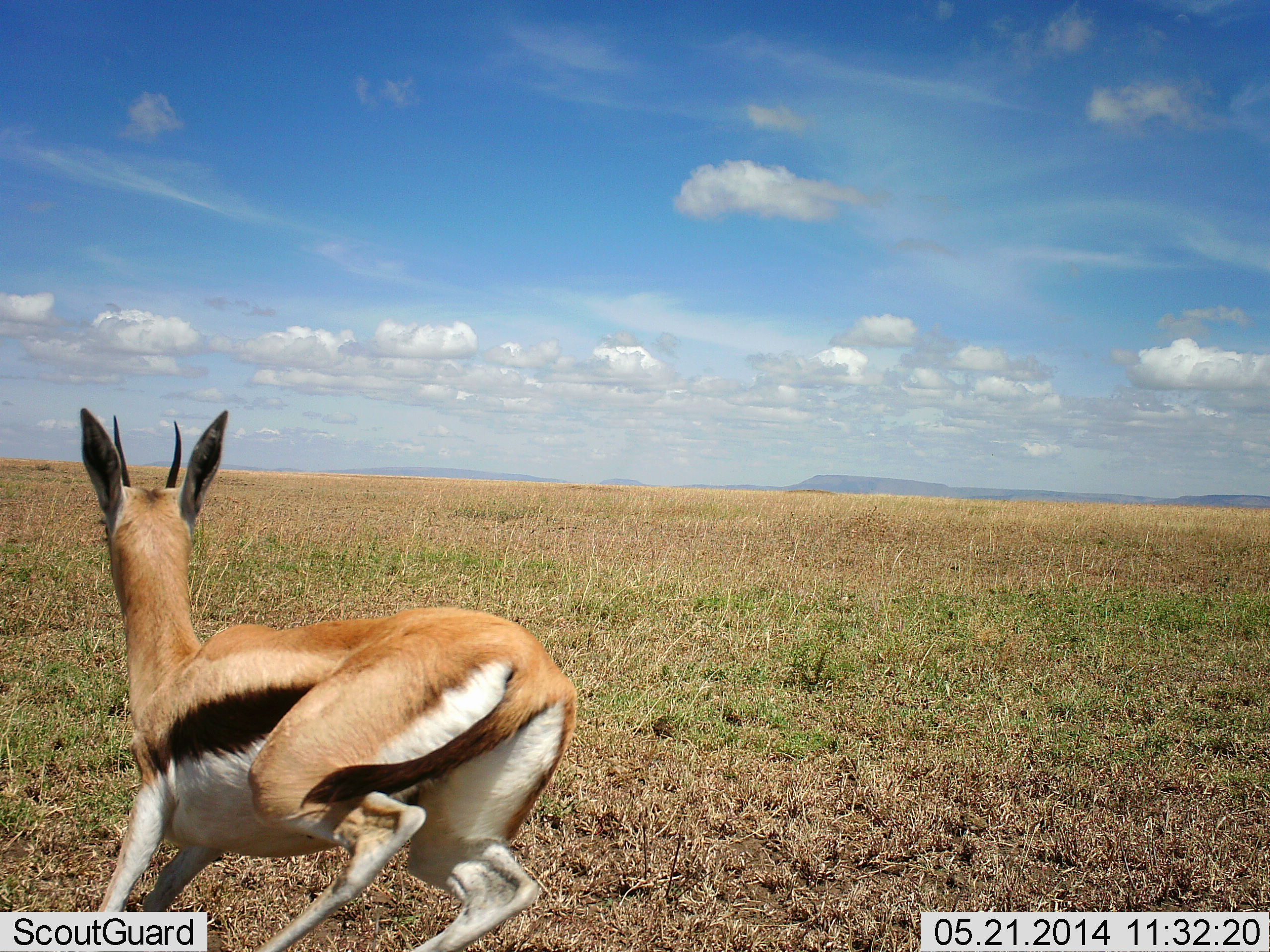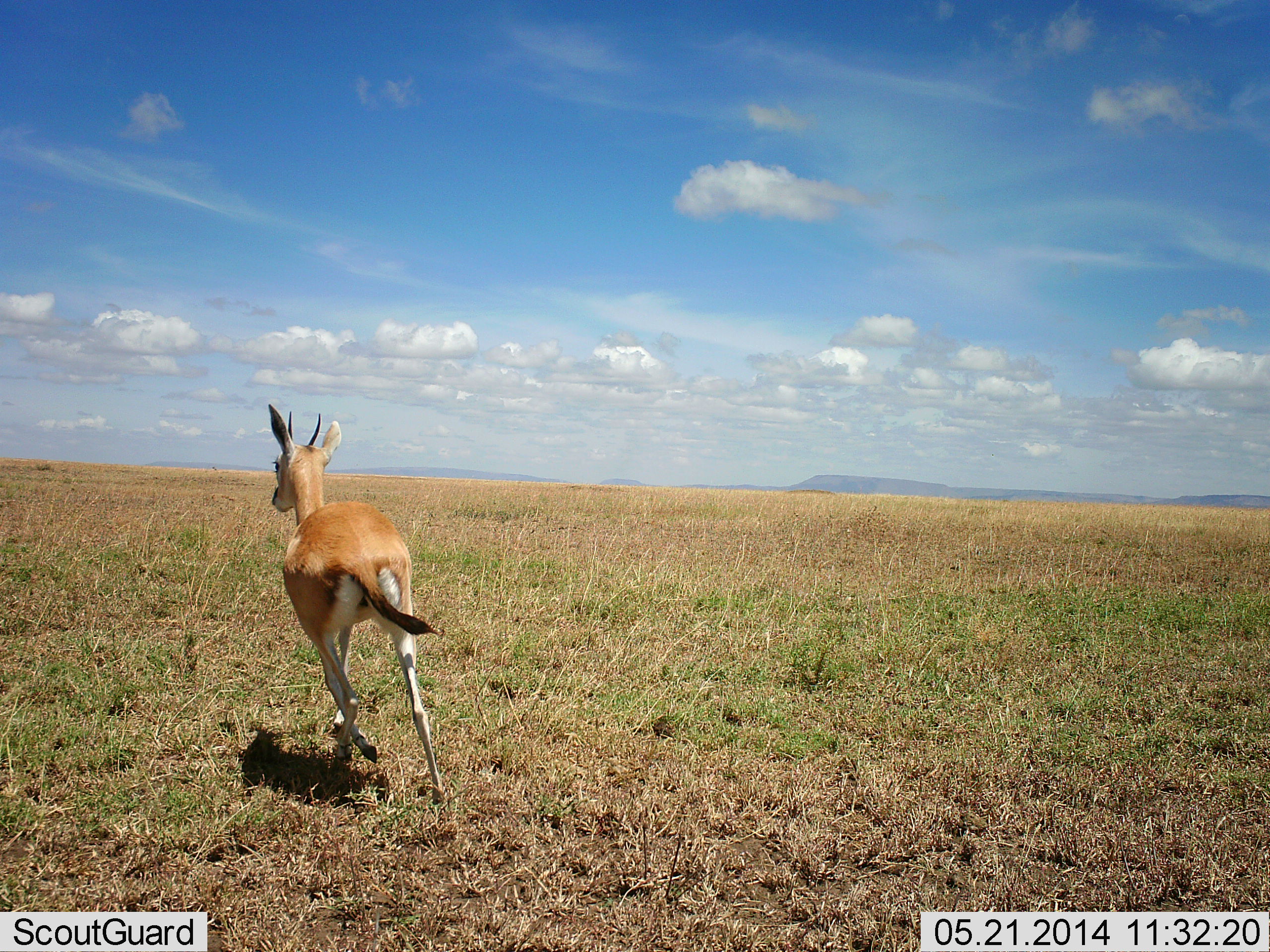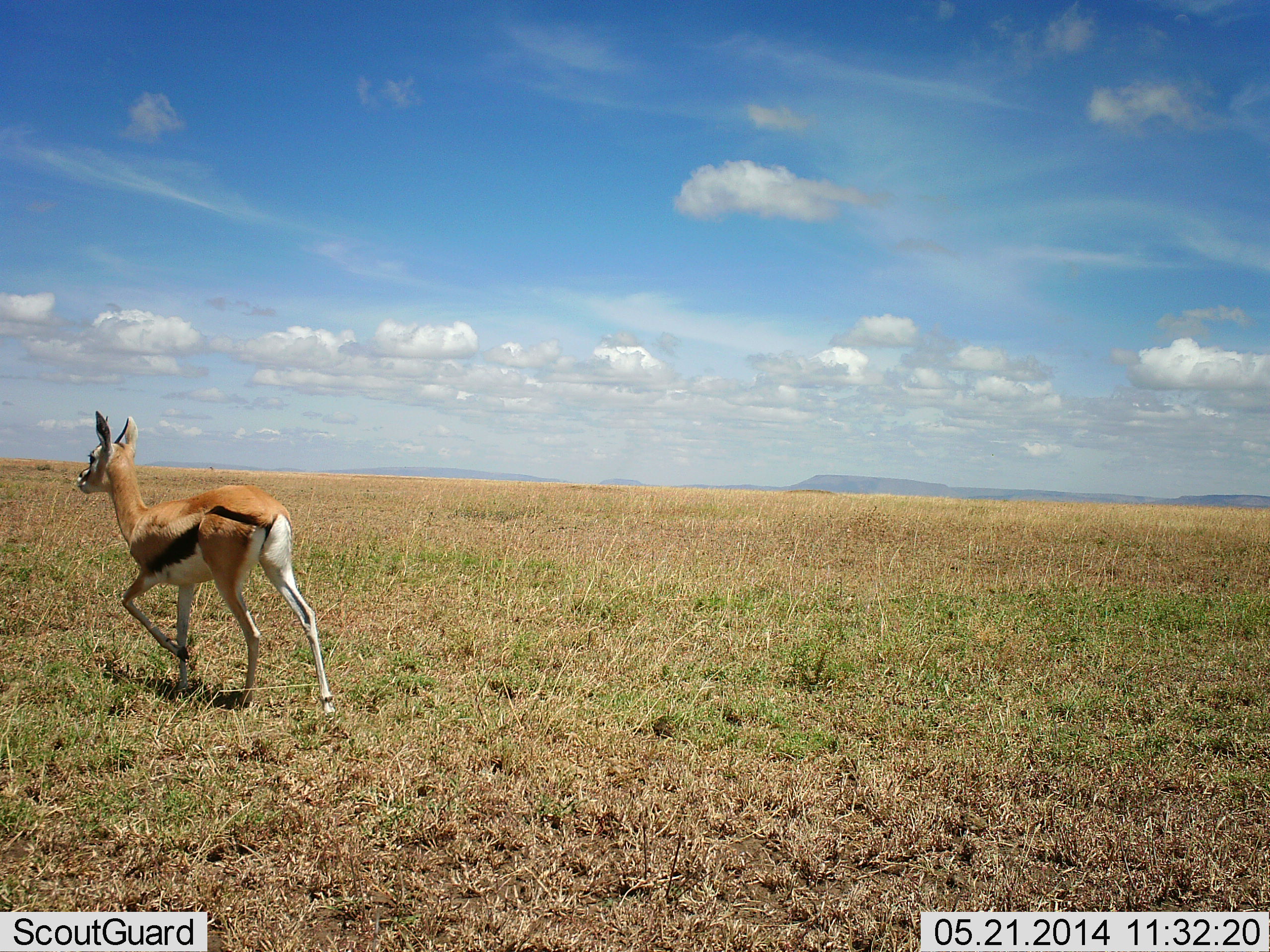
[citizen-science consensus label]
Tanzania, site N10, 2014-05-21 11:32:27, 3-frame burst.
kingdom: Animalia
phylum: Chordata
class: Mammalia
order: Artiodactyla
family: Bovidae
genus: Eudorcas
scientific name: Eudorcas thomsonii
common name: thomson's gazelle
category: gazellethomsons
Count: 1.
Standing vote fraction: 0%.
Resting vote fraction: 0%.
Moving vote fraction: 100%.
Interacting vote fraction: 0%.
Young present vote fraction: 0%.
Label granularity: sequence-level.